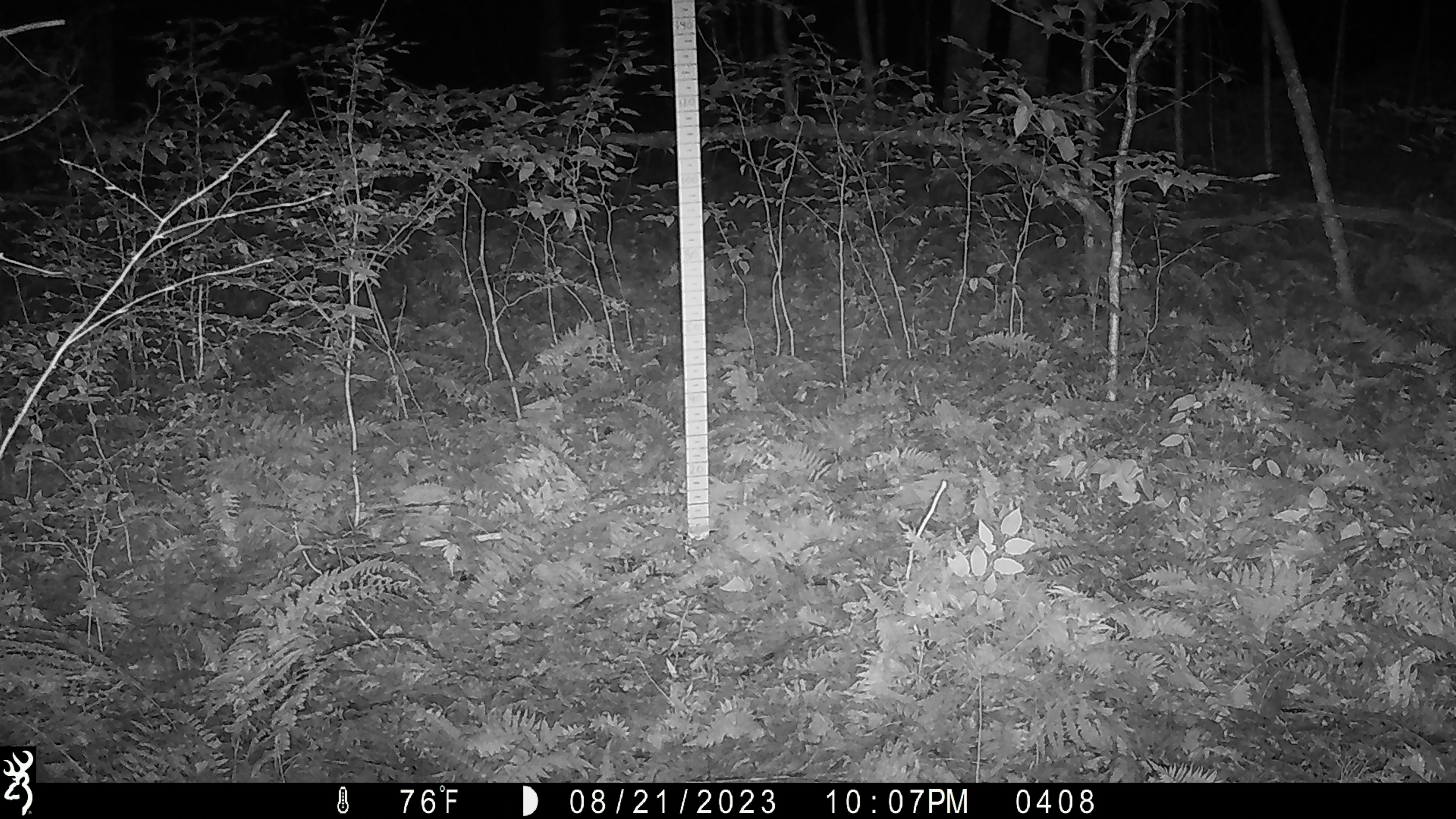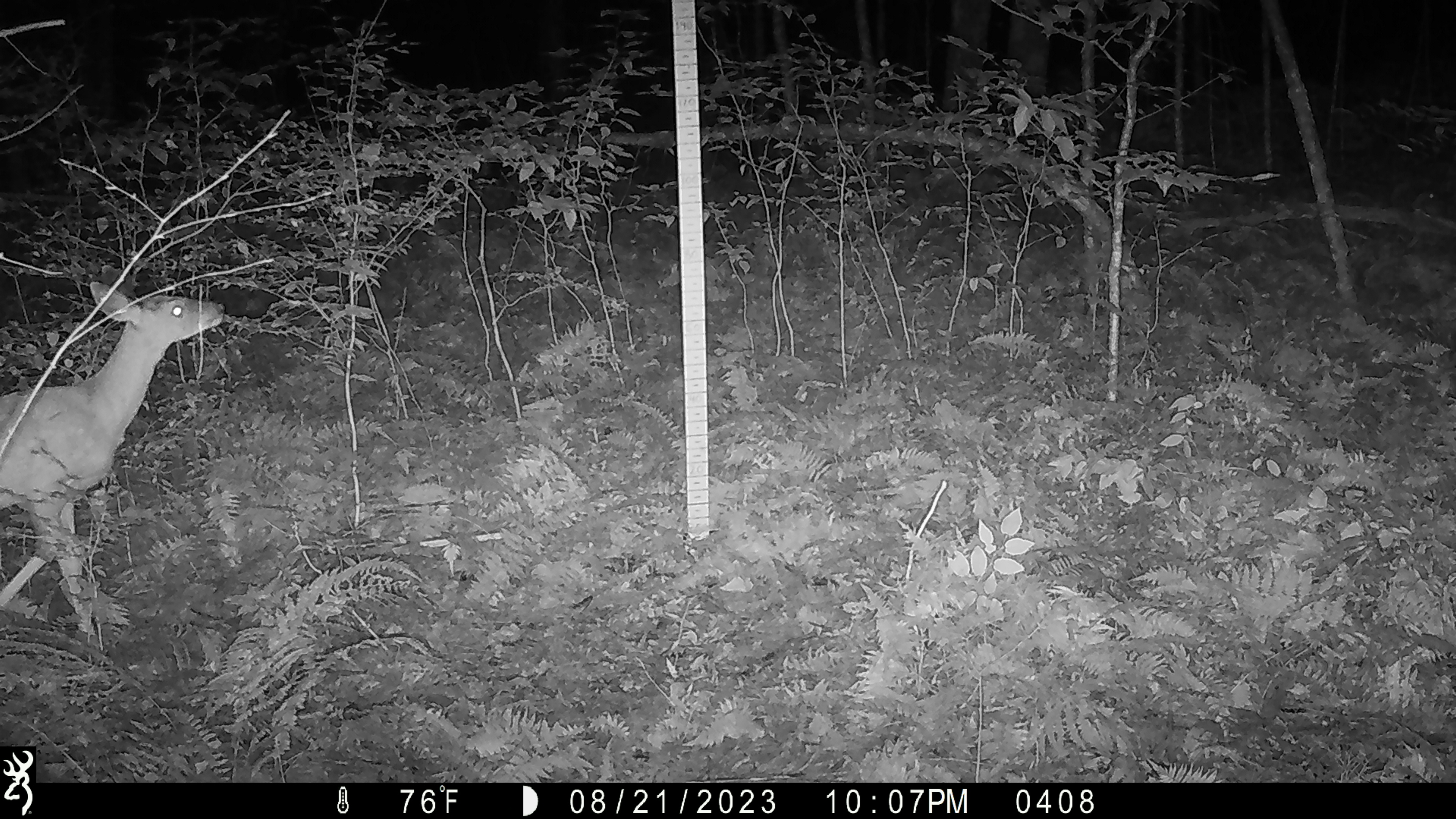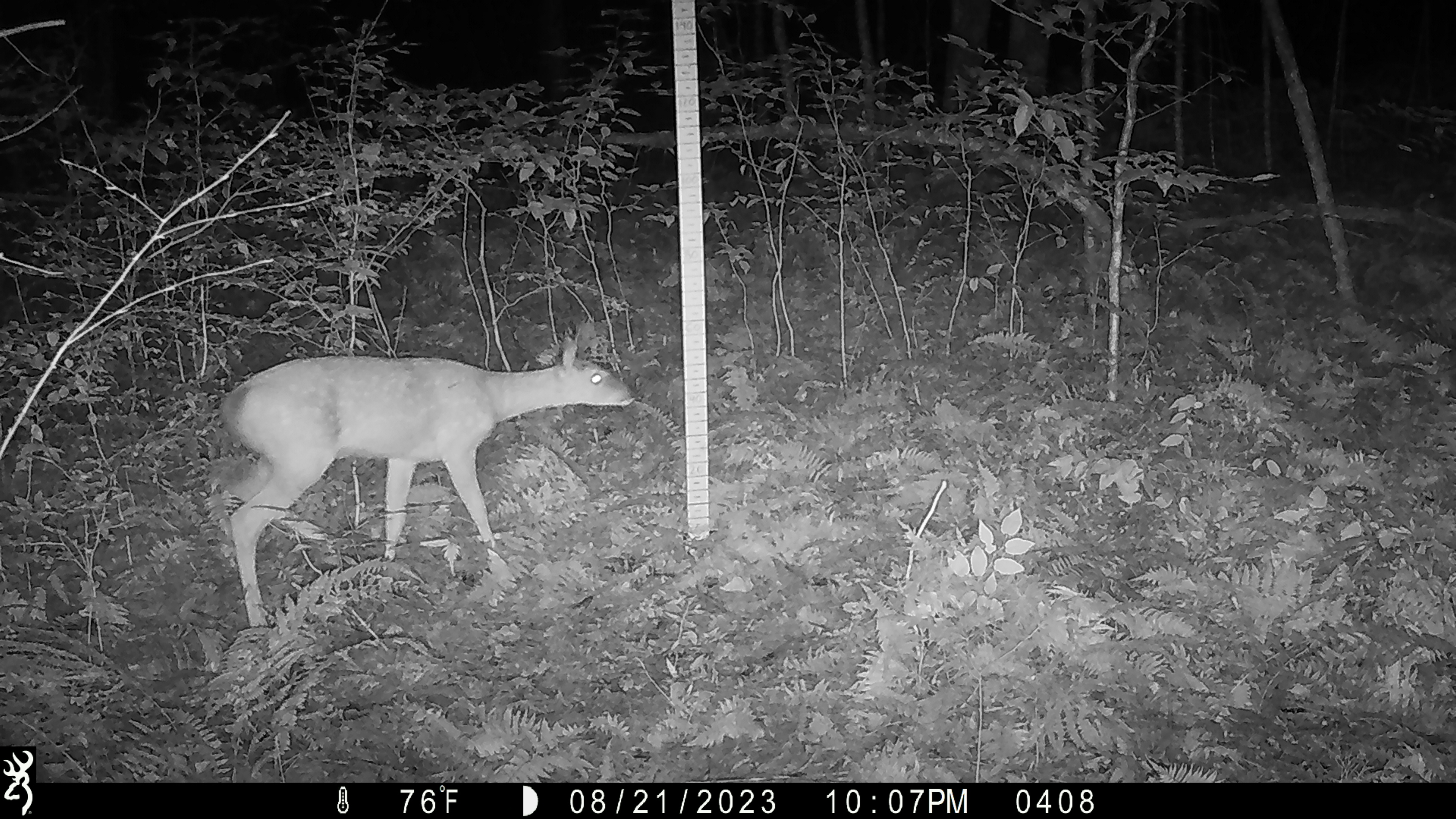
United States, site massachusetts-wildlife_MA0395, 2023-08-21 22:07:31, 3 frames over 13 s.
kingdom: Animalia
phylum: Chordata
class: Mammalia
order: Artiodactyla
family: Cervidae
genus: Odocoileus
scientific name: Odocoileus virginianus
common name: white-tailed deer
White-tailed deer (Odocoileus virginianus).